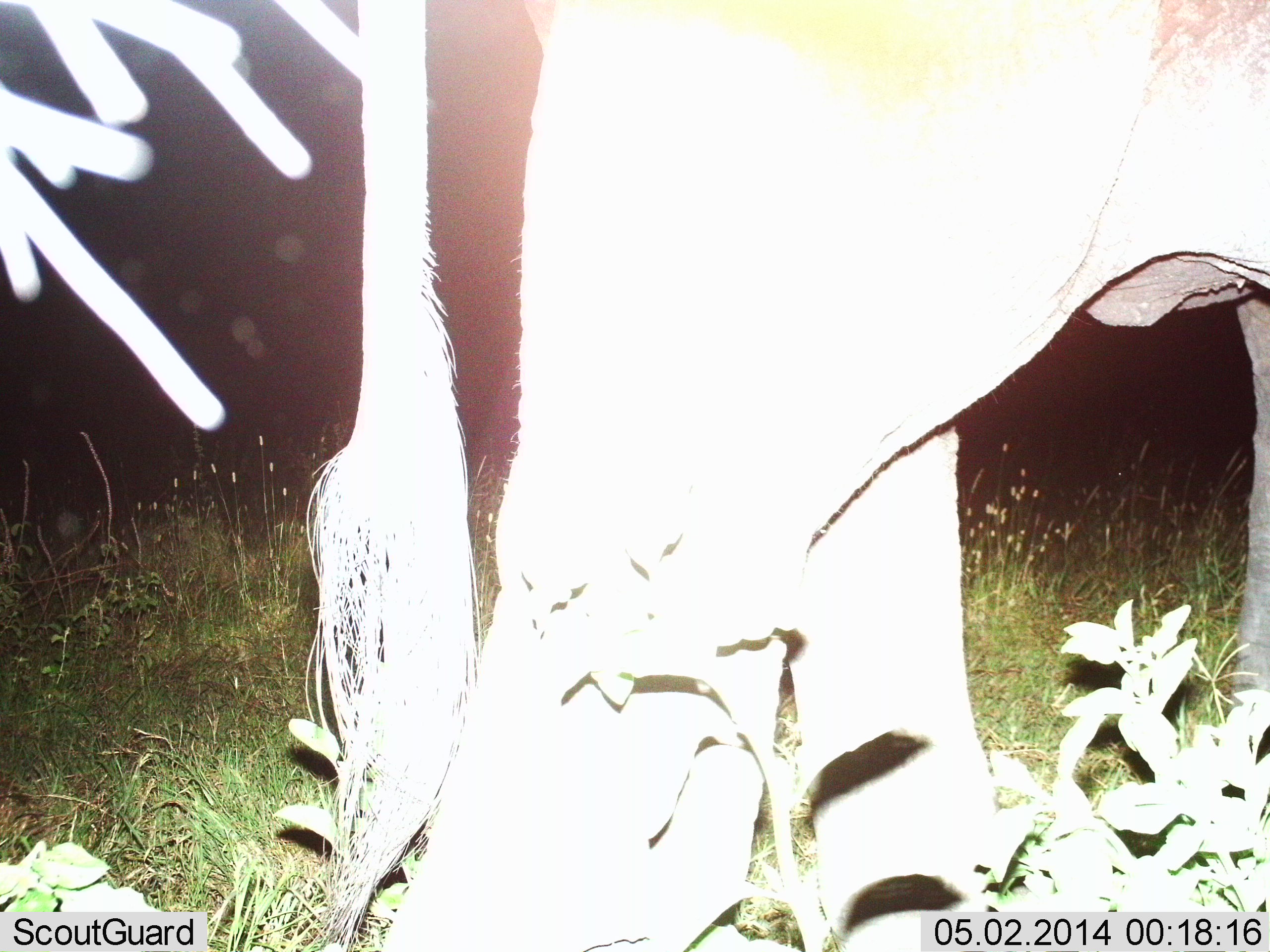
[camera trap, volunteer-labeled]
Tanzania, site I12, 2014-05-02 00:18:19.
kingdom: Animalia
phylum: Chordata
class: Mammalia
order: Proboscidea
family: Elephantidae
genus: Loxodonta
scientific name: Loxodonta africana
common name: african bush elephant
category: elephant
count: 1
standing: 90%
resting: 0%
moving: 10%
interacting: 0%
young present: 0%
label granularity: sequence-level